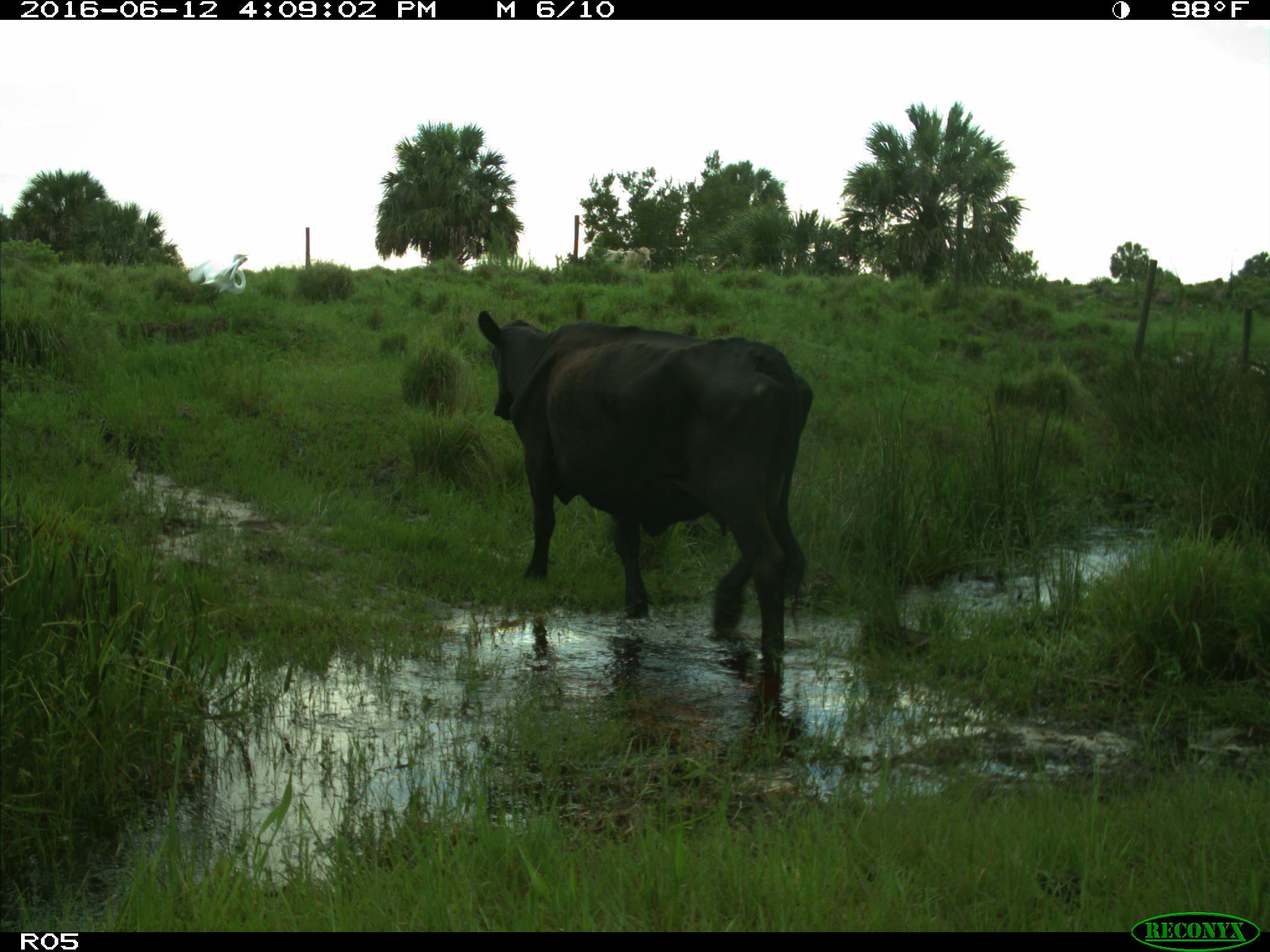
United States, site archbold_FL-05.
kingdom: Animalia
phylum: Chordata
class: Mammalia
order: Artiodactyla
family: Bovidae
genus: Bos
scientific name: Bos taurus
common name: domestic cow